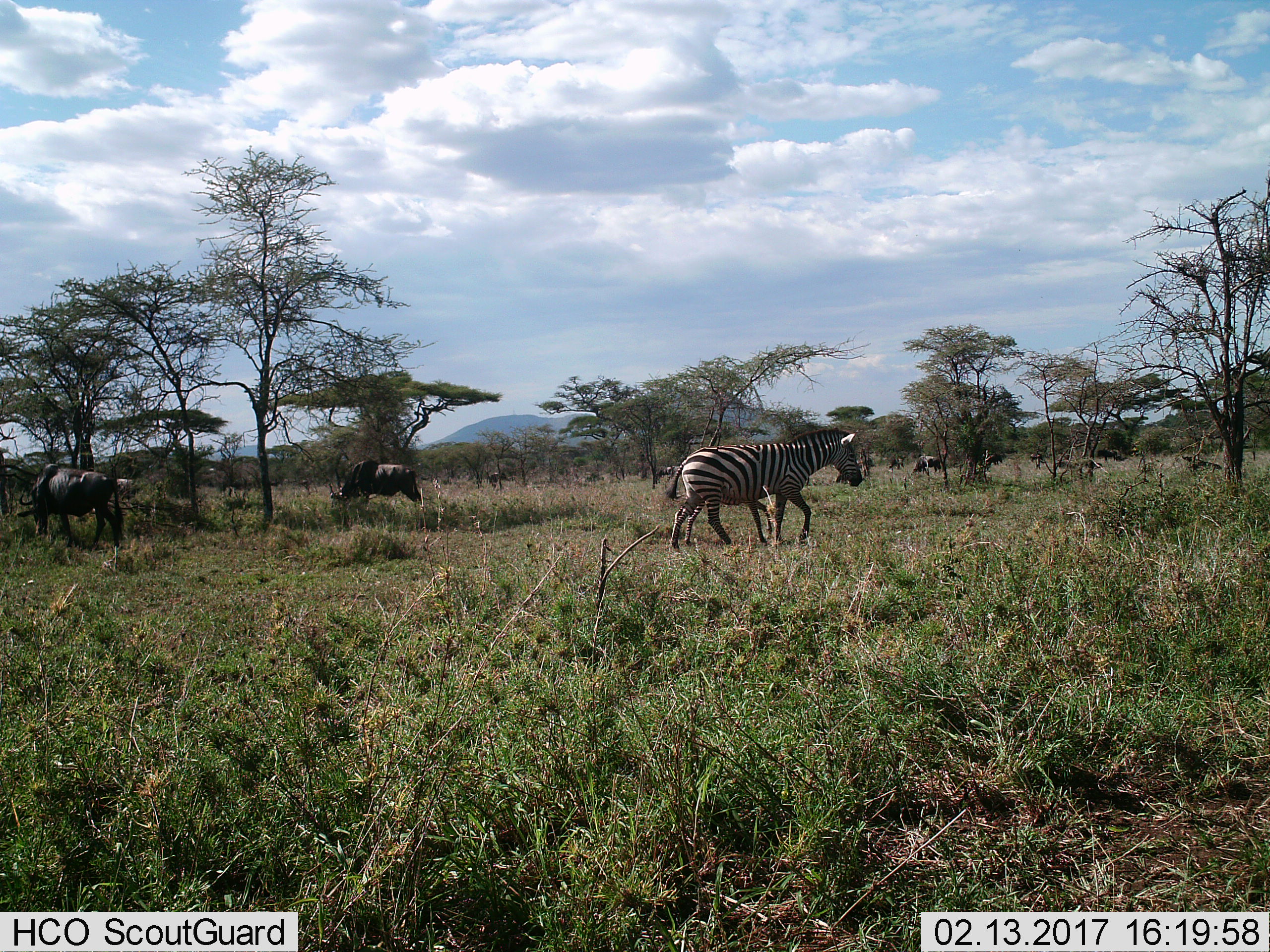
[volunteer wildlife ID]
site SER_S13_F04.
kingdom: Animalia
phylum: Chordata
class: Mammalia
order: Artiodactyla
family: Bovidae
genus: Connochaetes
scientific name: Connochaetes taurinus taurinus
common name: blue wildebeest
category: wildebeestblue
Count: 11-50.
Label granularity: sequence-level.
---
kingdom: Animalia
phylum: Chordata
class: Mammalia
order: Perissodactyla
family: Equidae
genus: Equus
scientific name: Equus quagga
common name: plains zebra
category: zebraplains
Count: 2.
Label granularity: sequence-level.